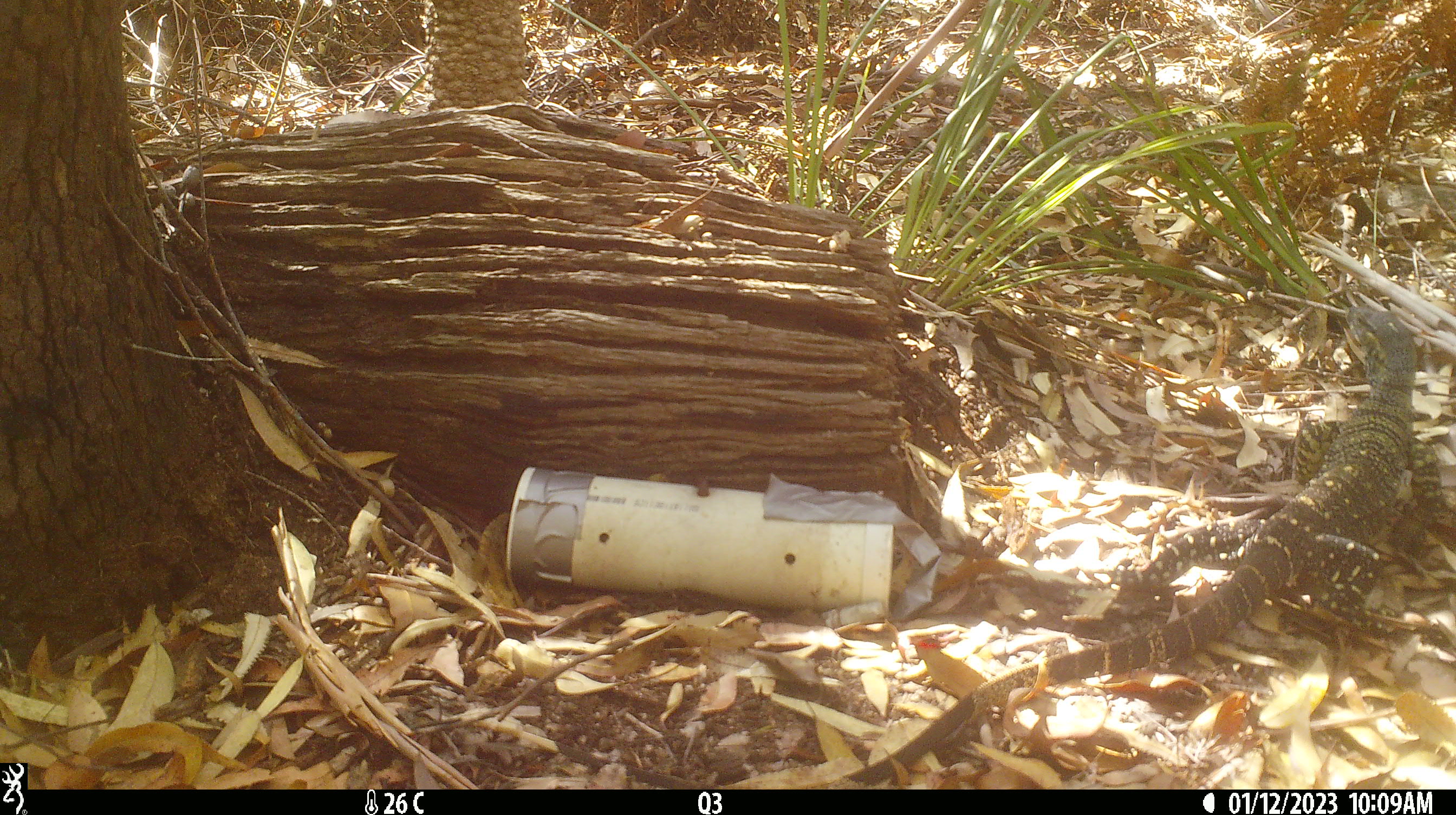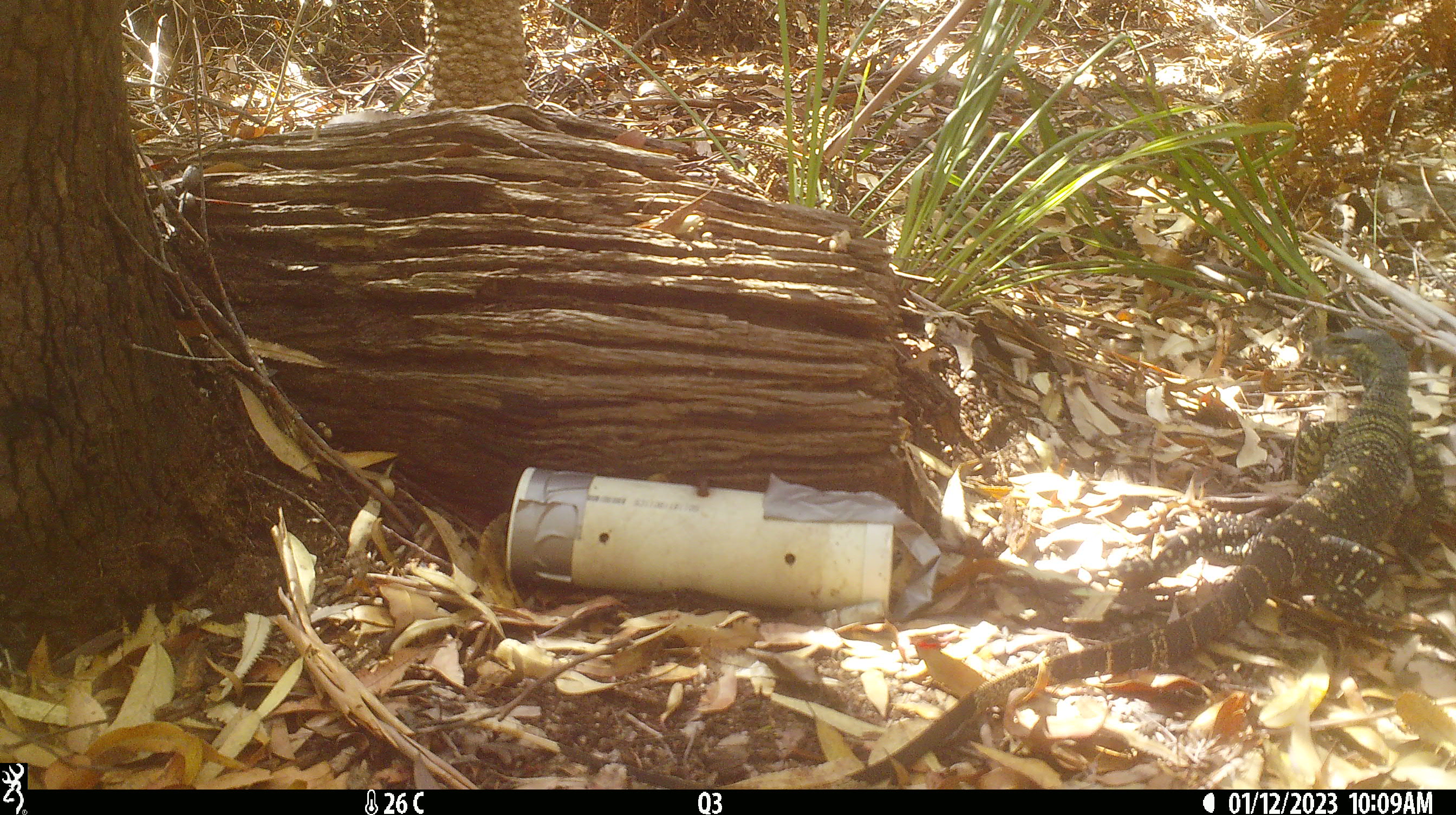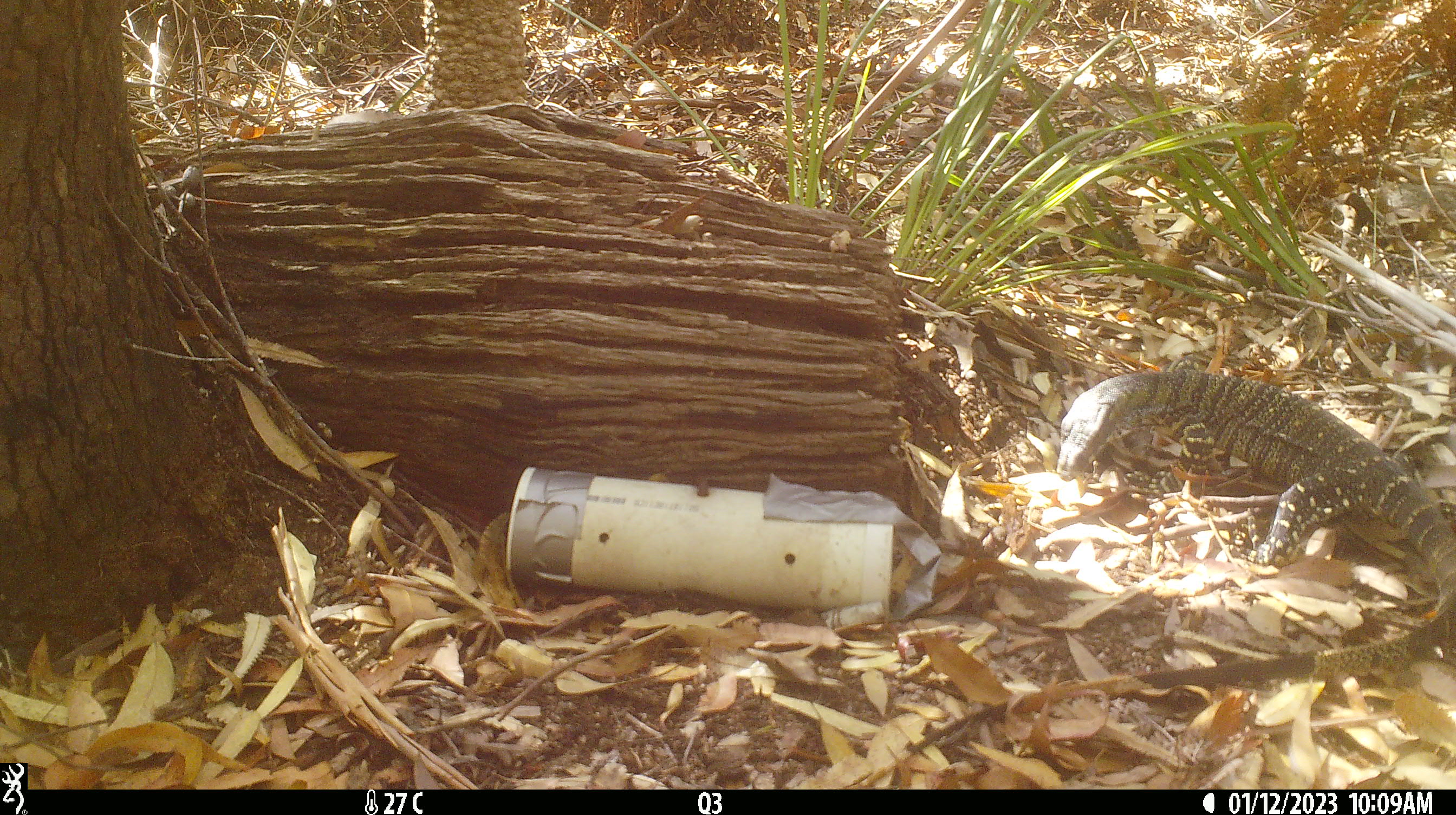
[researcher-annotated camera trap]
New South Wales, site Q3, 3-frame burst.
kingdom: Animalia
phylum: Chordata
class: Reptilia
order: Squamata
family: Varanidae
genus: Varanus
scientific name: Varanus varius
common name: lace monitor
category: goanna